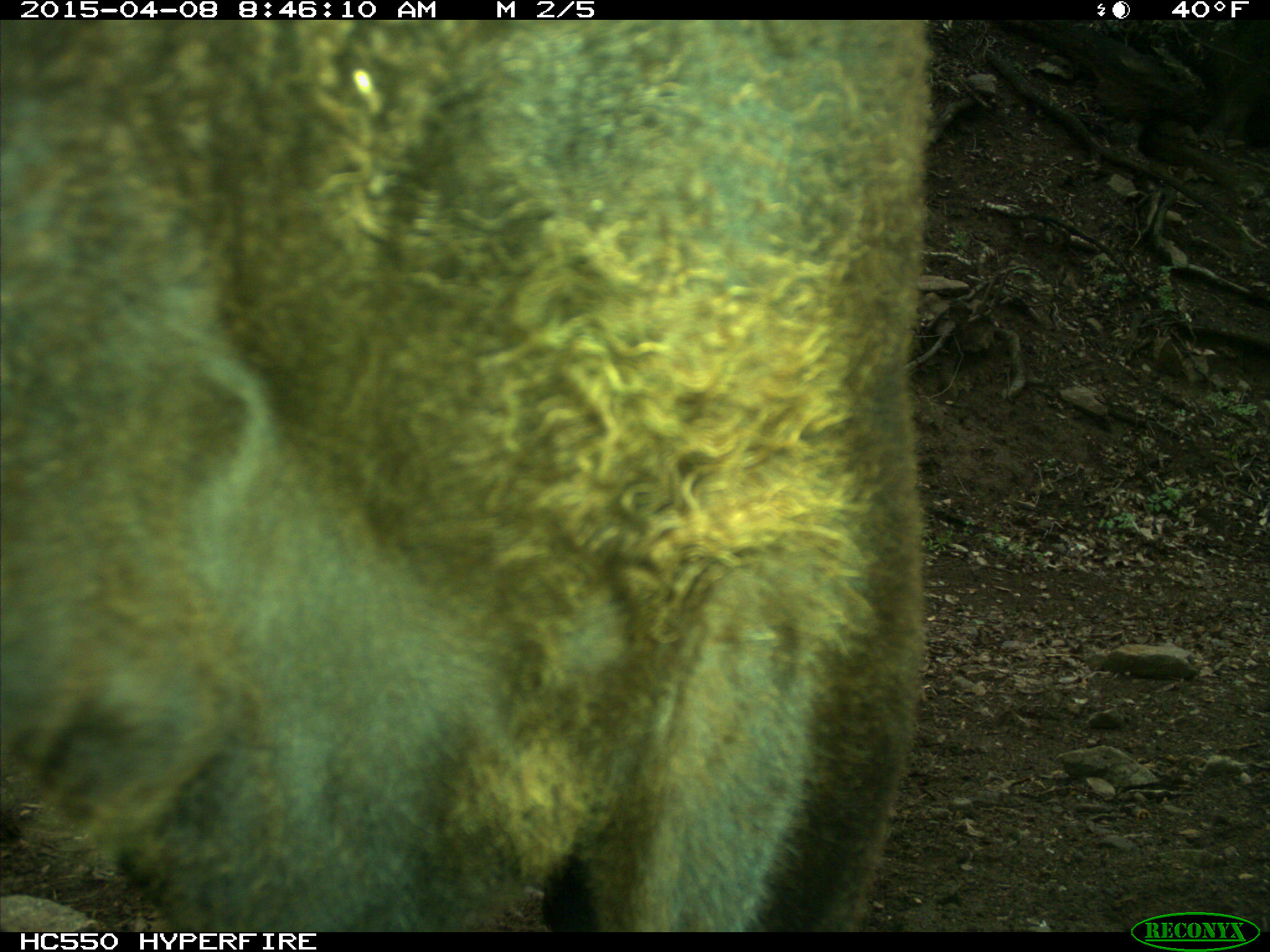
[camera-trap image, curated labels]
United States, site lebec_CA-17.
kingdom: Animalia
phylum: Chordata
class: Mammalia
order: Artiodactyla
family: Bovidae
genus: Bos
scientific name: Bos taurus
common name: domestic cow